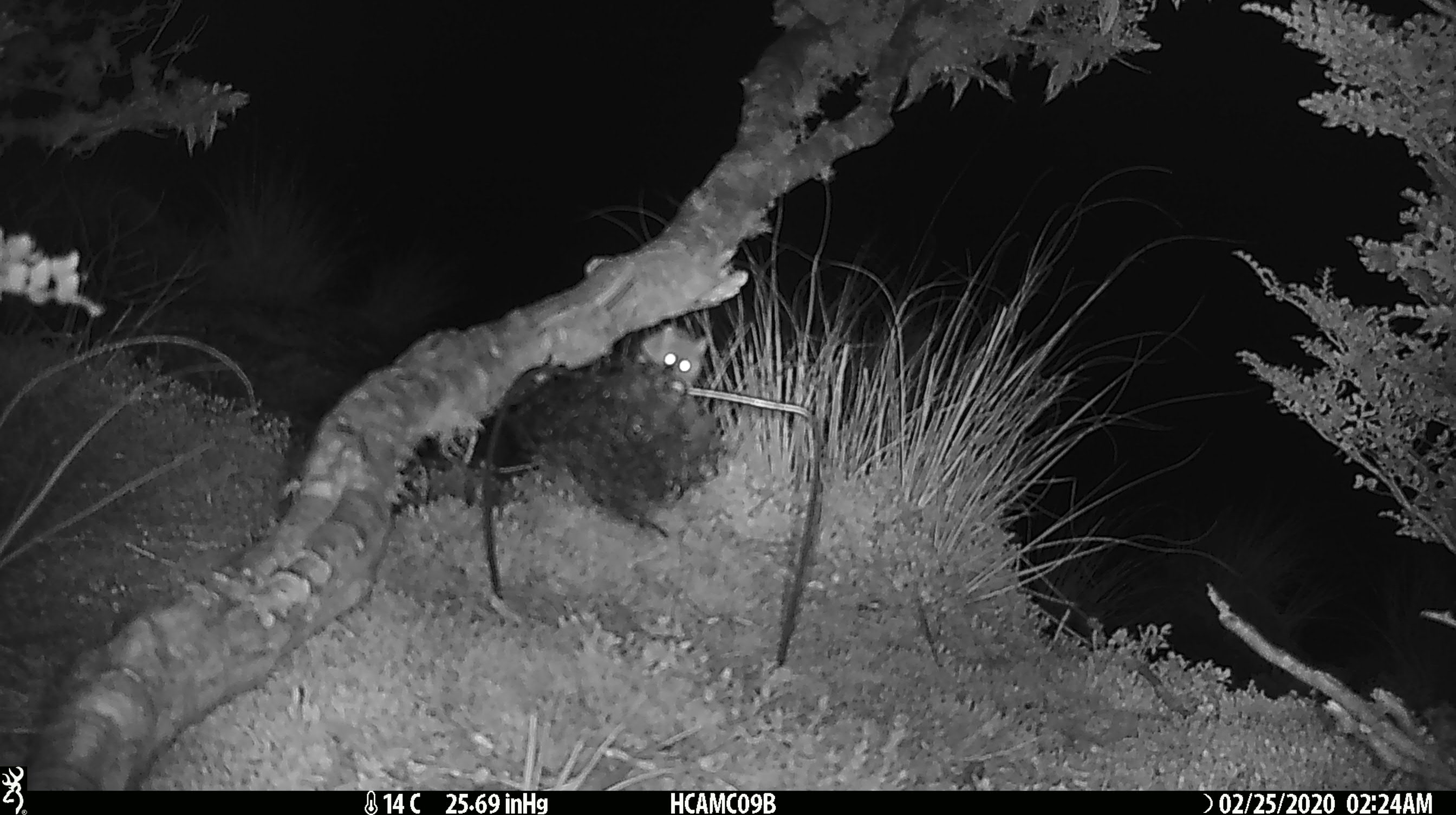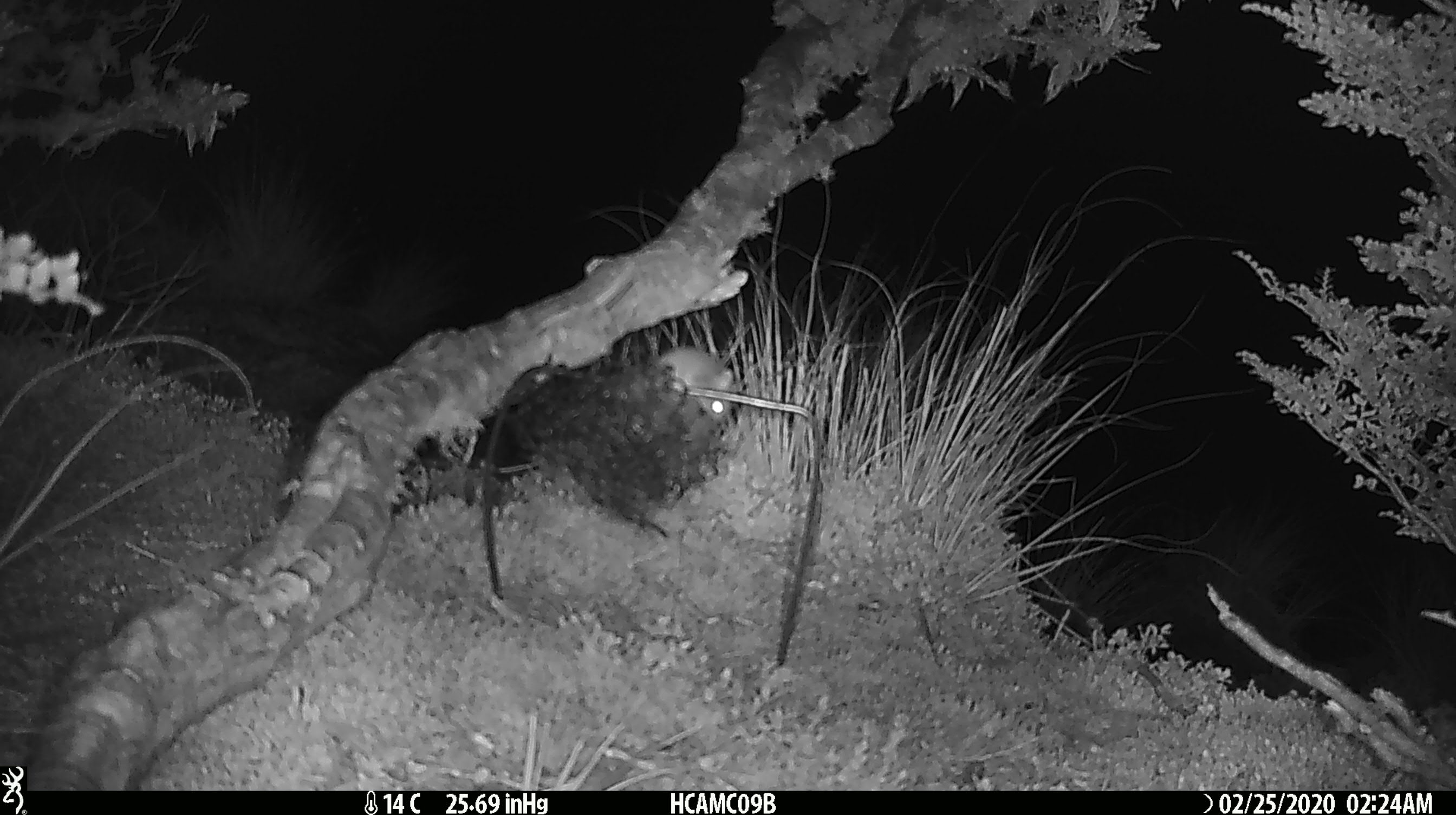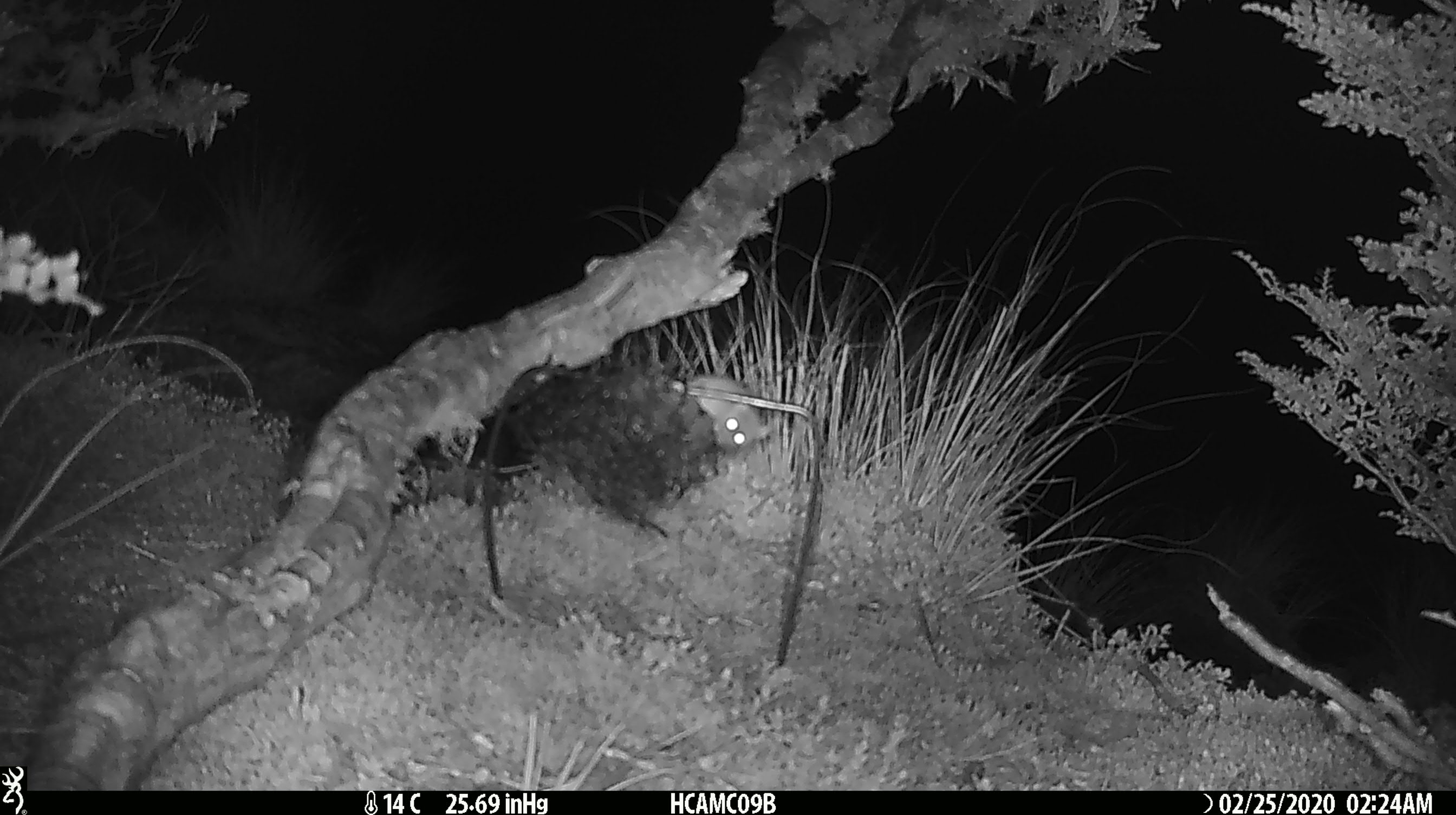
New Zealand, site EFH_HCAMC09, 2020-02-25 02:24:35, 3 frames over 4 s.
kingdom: Animalia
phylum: Chordata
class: Mammalia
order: Rodentia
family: Muridae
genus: Mus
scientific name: Mus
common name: mouse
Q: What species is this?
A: Mouse (Mus).